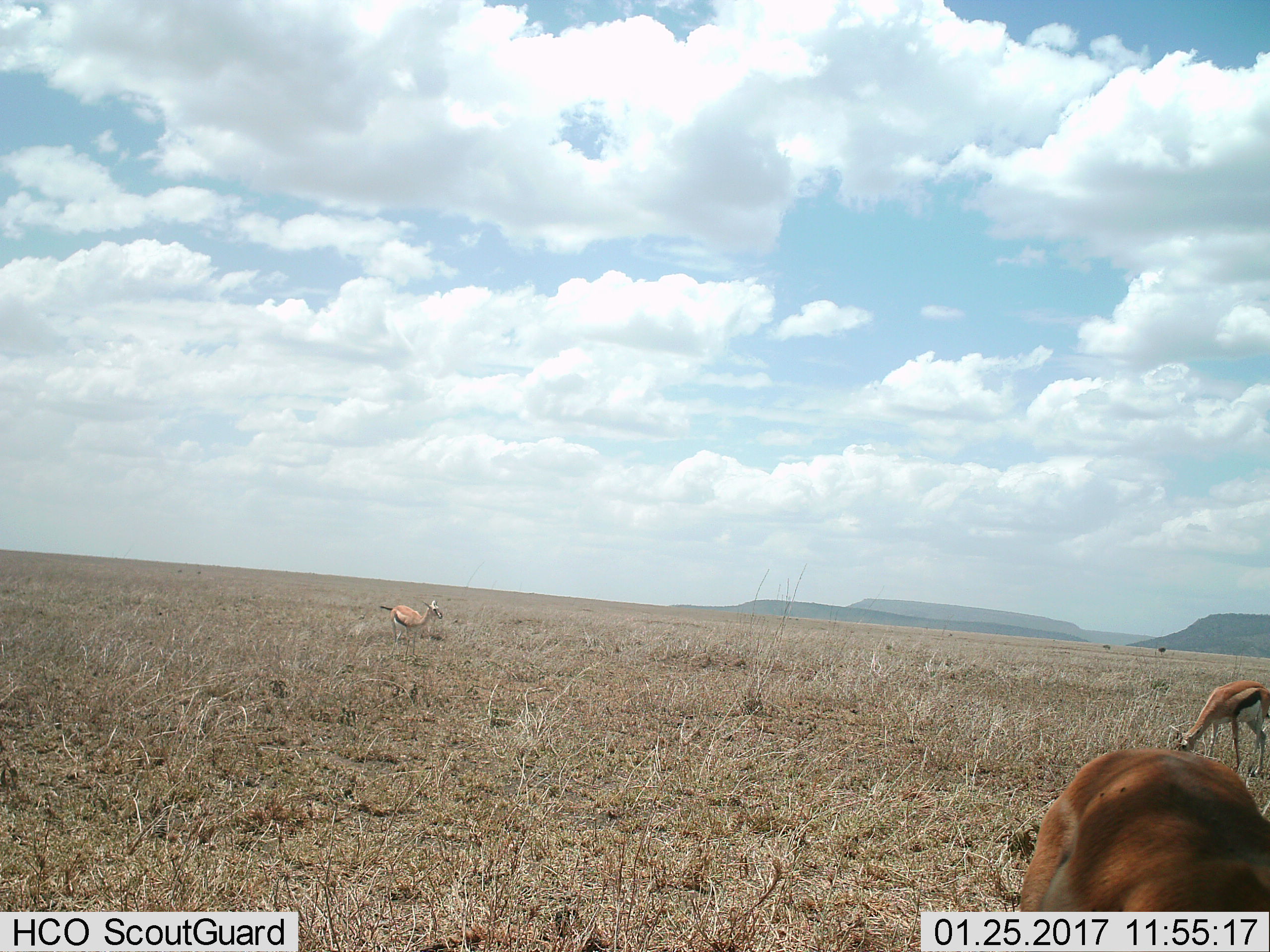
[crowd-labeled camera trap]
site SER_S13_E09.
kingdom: Animalia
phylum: Chordata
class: Mammalia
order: Artiodactyla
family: Bovidae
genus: Eudorcas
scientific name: Eudorcas thomsonii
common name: thomson's gazelle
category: gazellethomsons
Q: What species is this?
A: Gazellethomsons (thomson's gazelle) (Eudorcas thomsonii).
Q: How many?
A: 3.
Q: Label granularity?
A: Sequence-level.